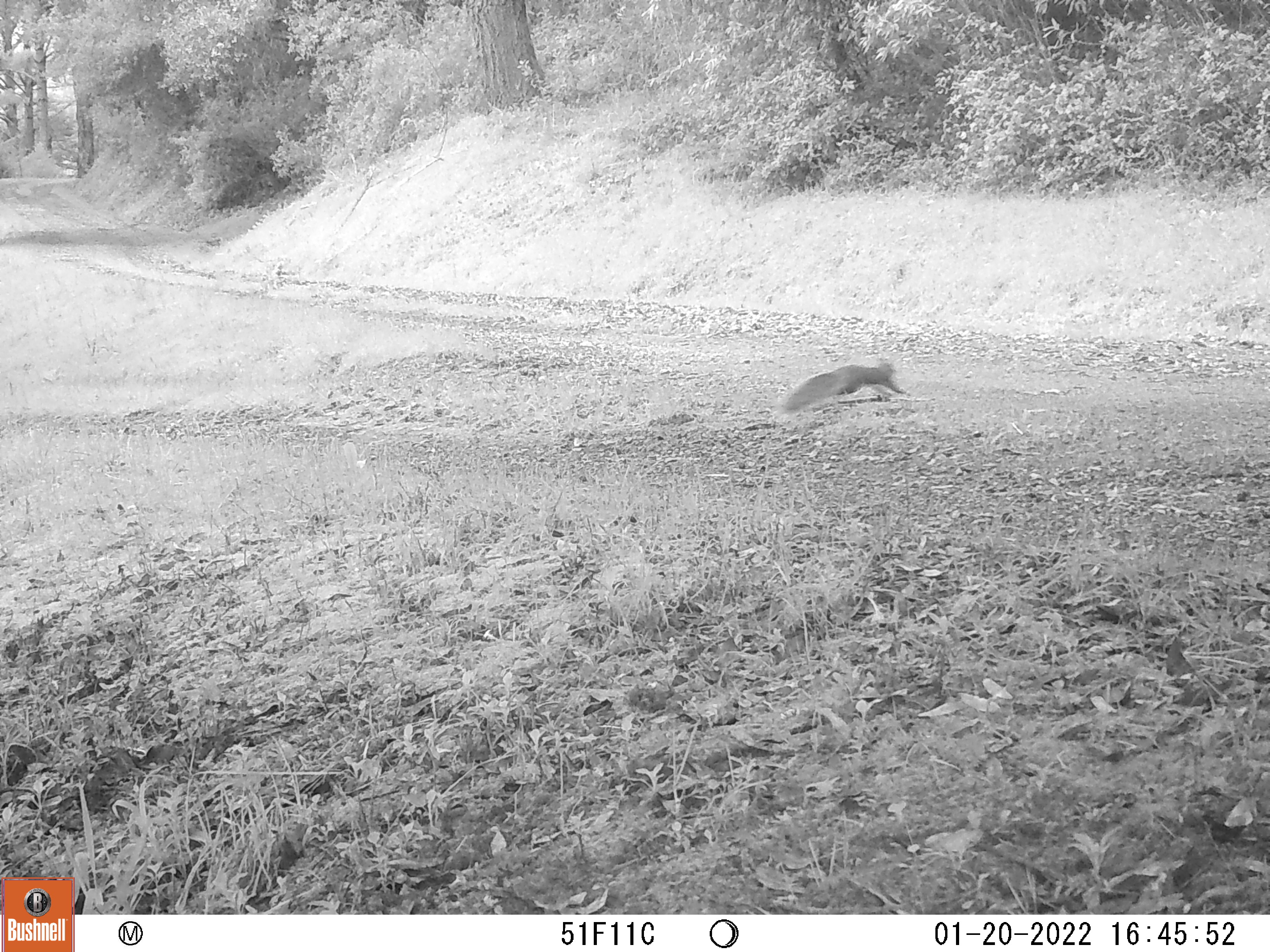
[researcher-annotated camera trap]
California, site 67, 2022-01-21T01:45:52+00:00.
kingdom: Animalia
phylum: Chordata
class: Mammalia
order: Rodentia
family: Sciuridae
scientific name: Sciuridae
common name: squirrel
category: unknown squirrel